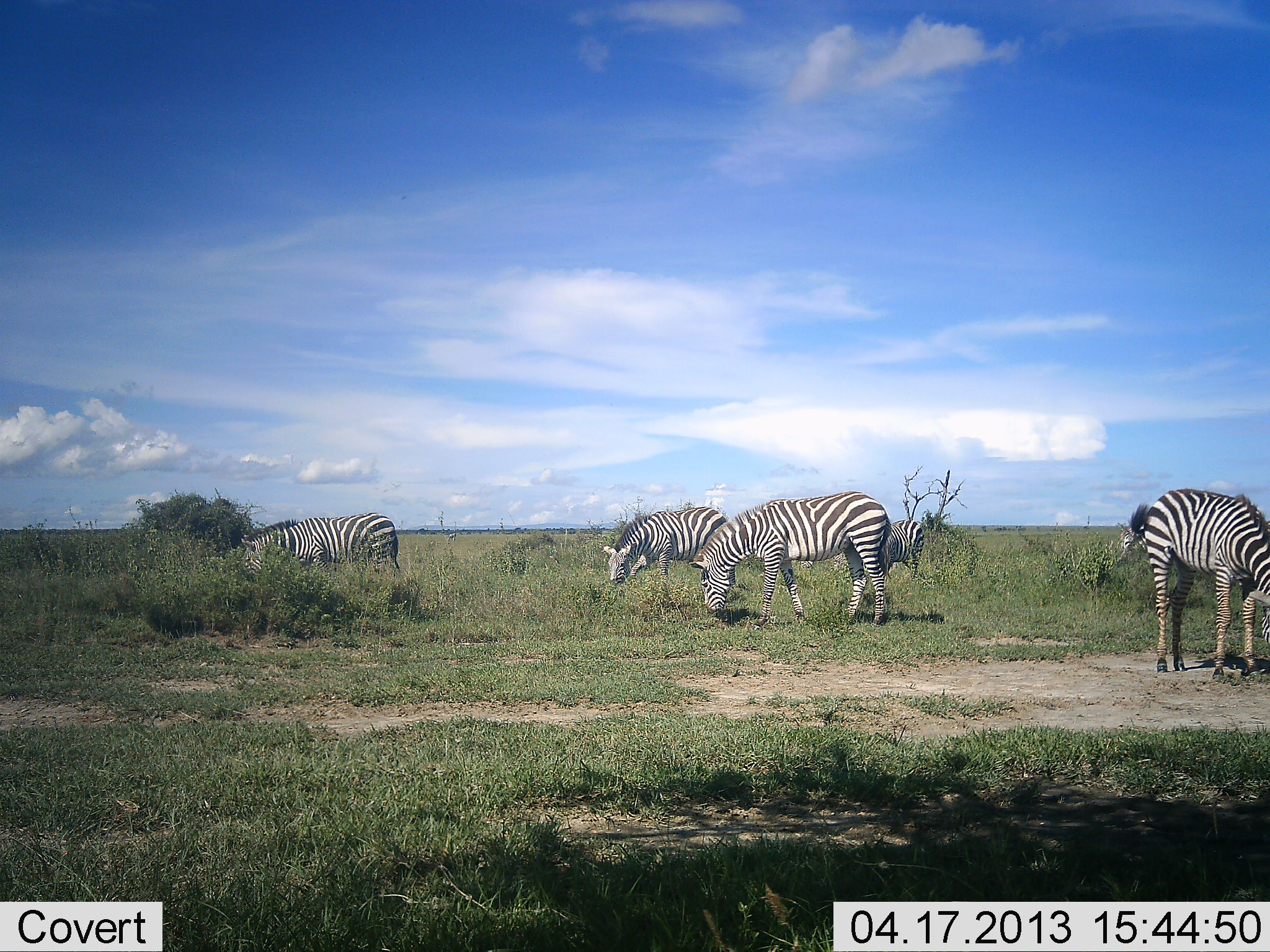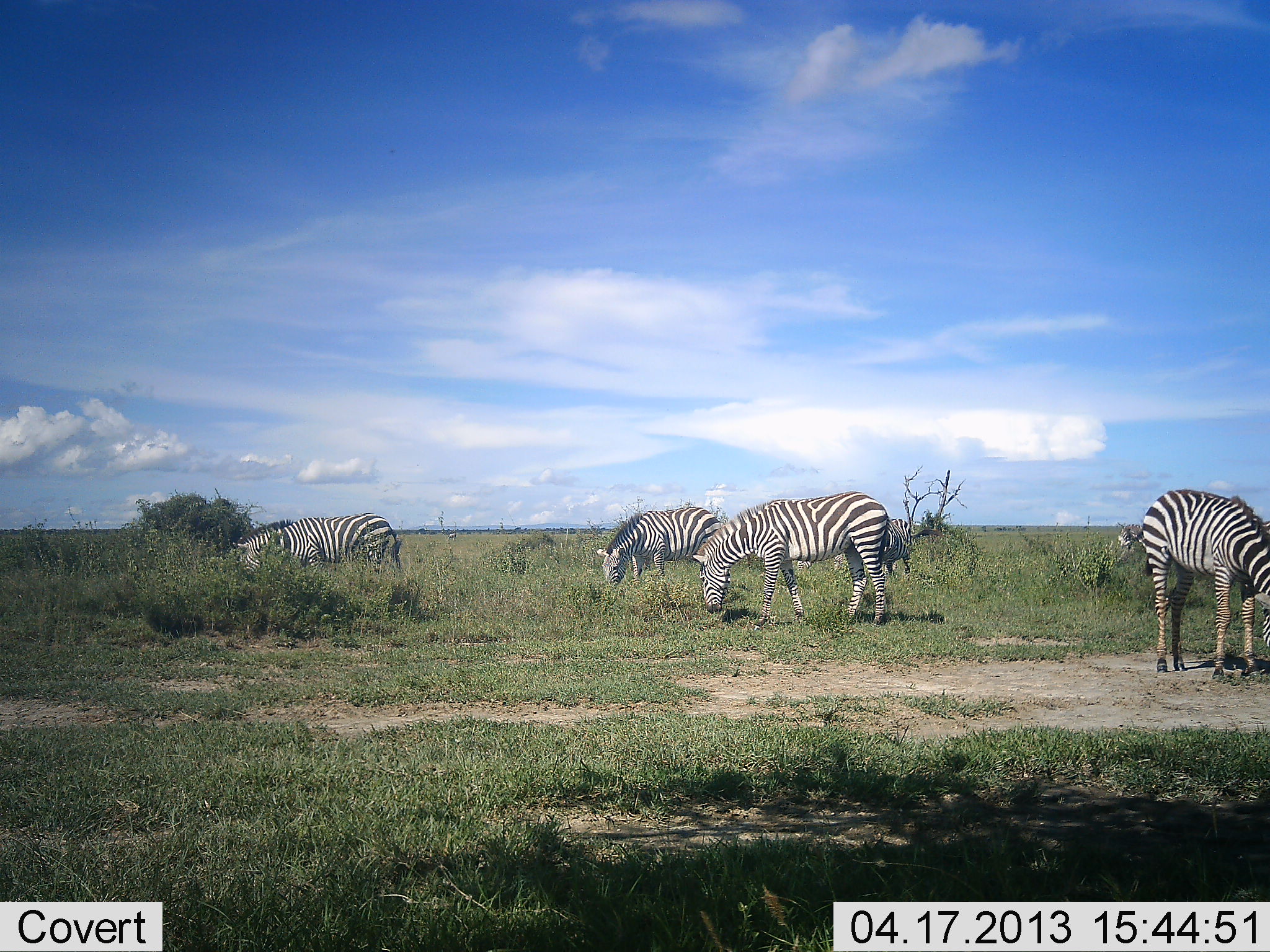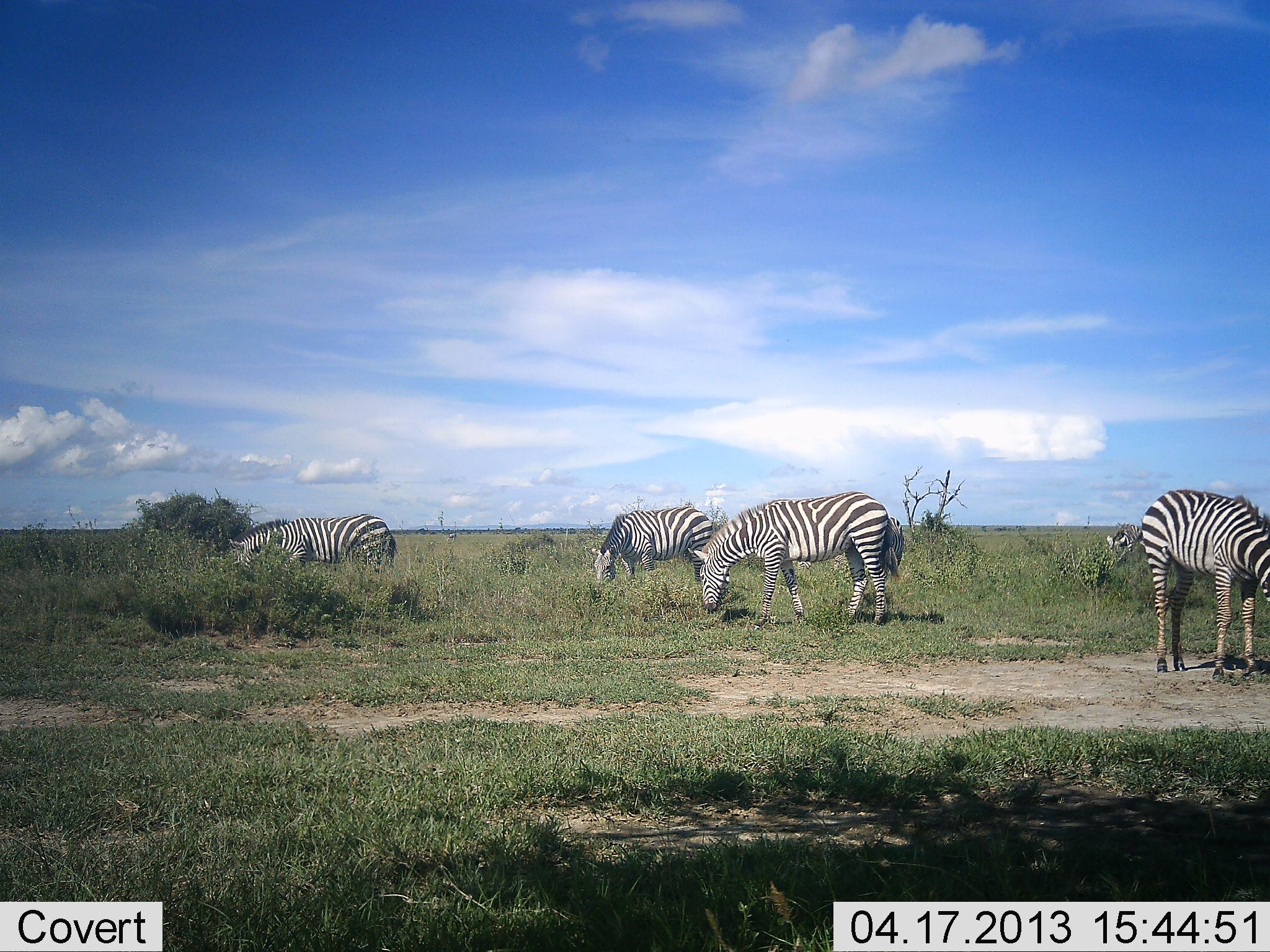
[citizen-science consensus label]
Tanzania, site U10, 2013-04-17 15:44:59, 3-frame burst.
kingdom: Animalia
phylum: Chordata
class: Mammalia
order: Perissodactyla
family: Equidae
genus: Equus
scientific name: Equus quagga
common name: plains zebra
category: zebra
Zebra (plains zebra) (Equus quagga), count 5. Behavior (volunteer vote fractions): standing 46%, resting 0%, moving 18%, interacting 4%. Young present (vote fraction): 7%. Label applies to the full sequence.